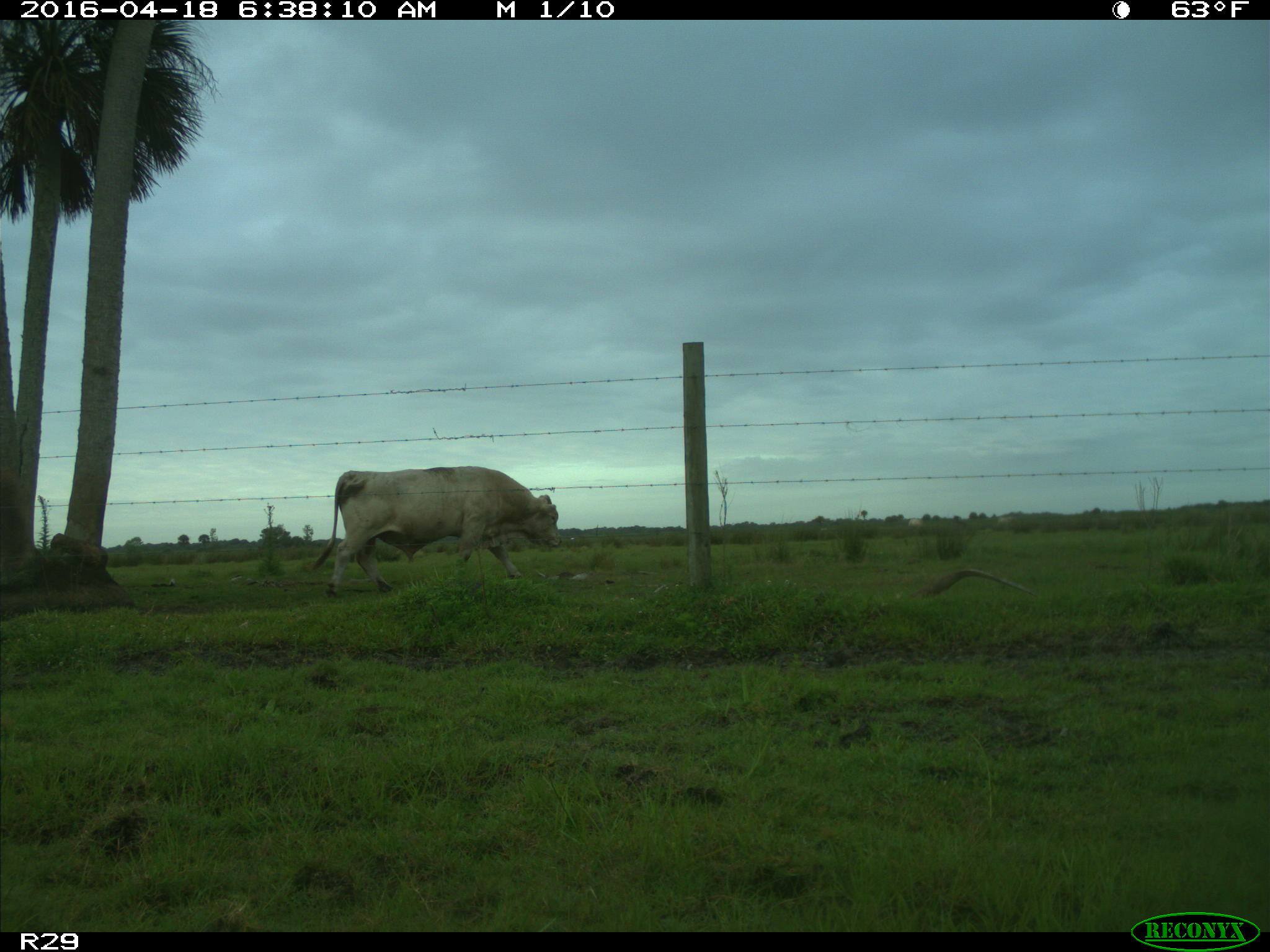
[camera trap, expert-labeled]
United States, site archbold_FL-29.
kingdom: Animalia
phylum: Chordata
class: Mammalia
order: Artiodactyla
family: Bovidae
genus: Bos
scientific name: Bos taurus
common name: domestic cow